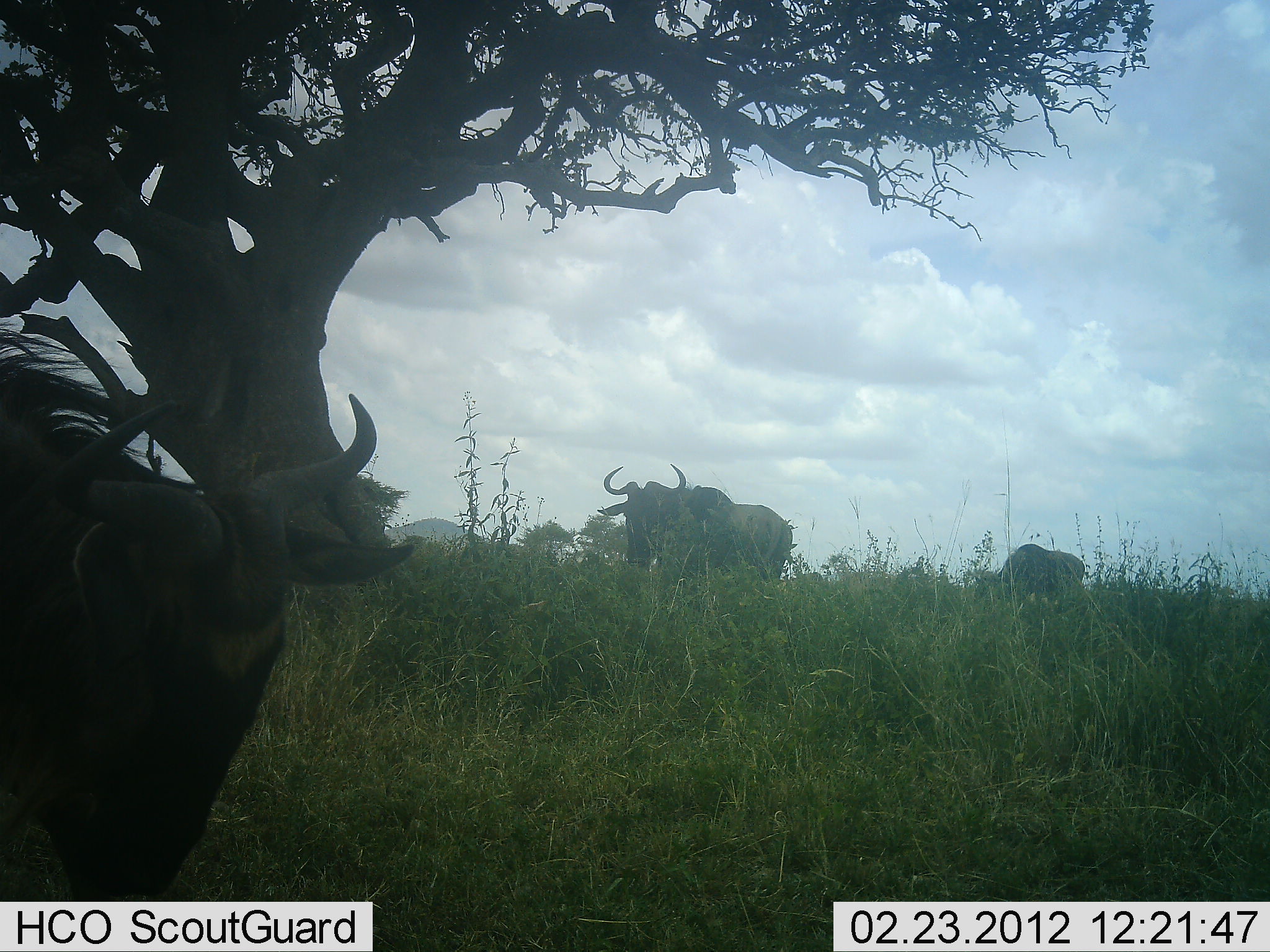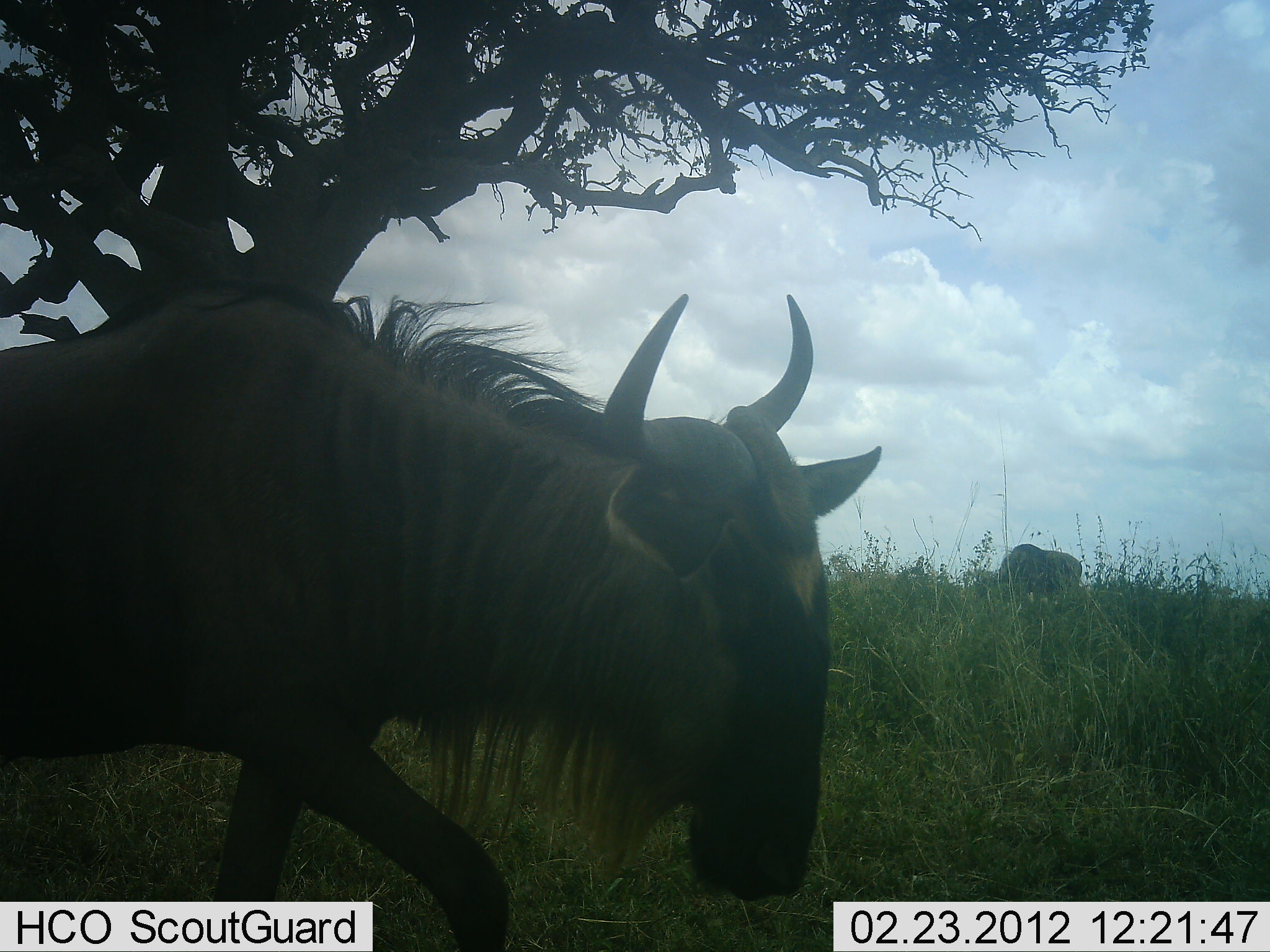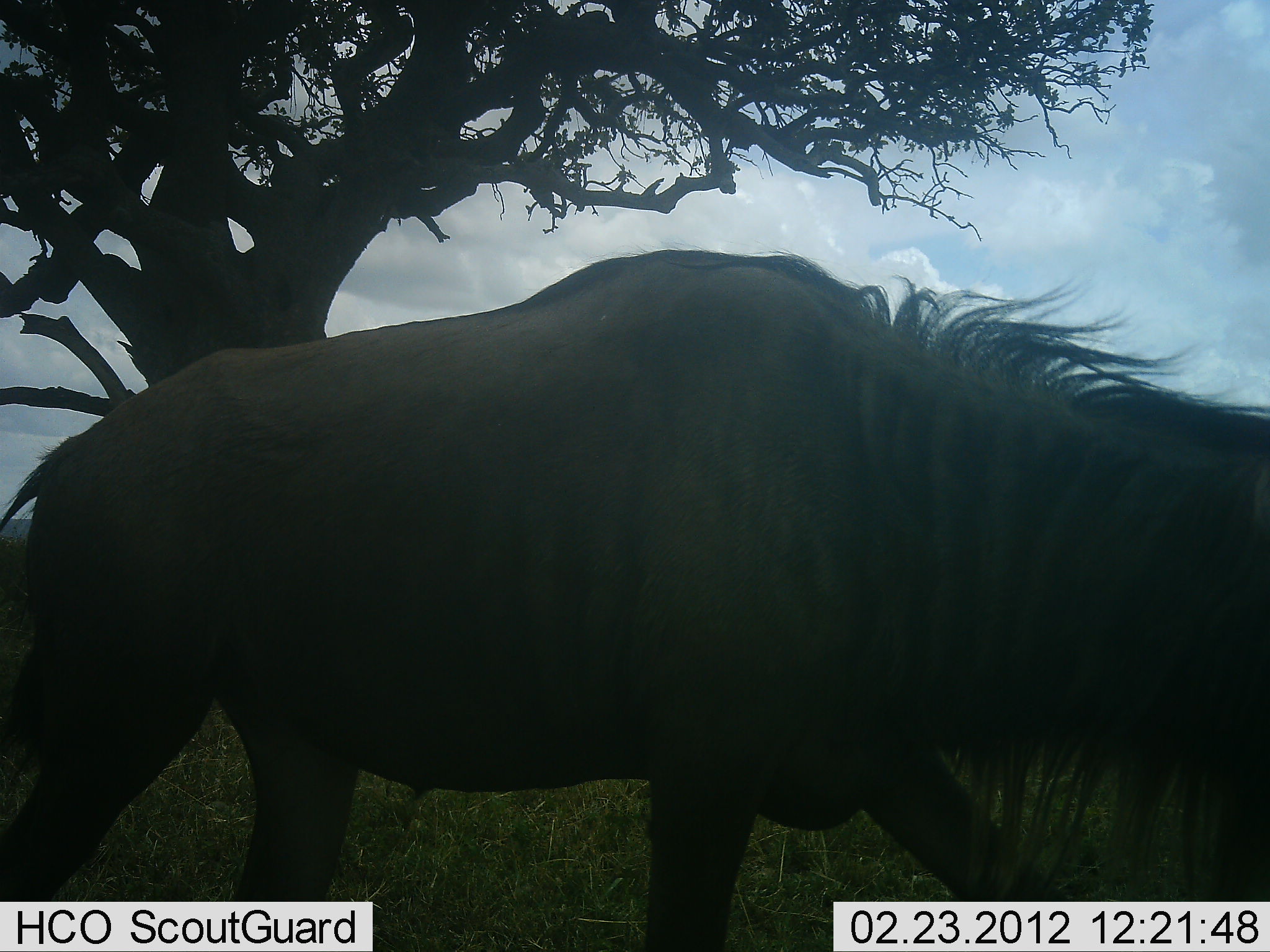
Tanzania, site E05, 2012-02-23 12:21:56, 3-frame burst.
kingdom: Animalia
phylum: Chordata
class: Mammalia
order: Artiodactyla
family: Bovidae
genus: Connochaetes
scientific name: Connochaetes taurinus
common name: blue wildebeest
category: wildebeest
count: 3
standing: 60%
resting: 0%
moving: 93%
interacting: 7%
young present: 0%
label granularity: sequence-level